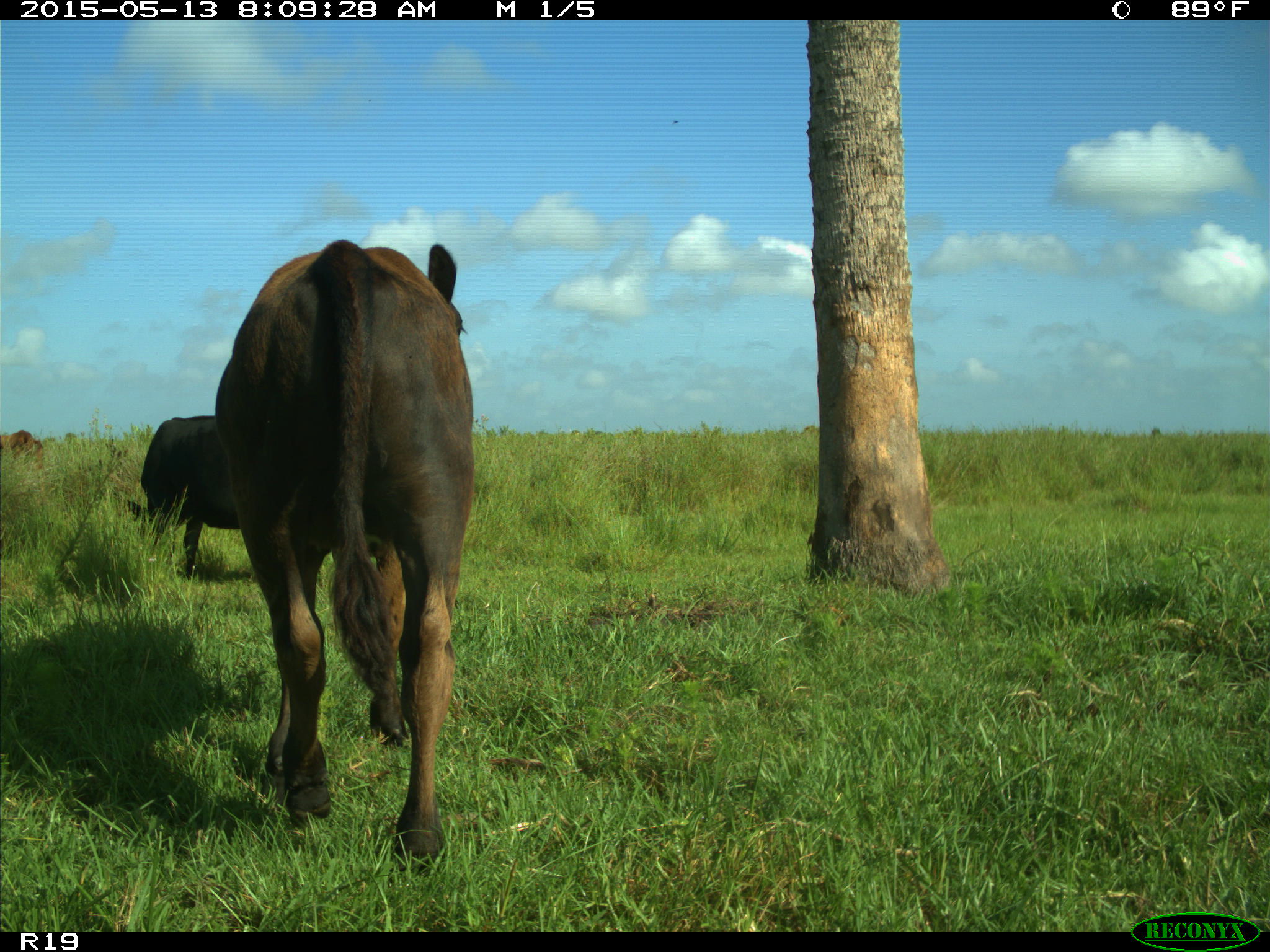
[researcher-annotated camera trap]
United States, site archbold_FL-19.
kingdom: Animalia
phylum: Chordata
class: Mammalia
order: Artiodactyla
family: Bovidae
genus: Bos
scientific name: Bos taurus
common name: domestic cow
Bos taurus (domestic cow).